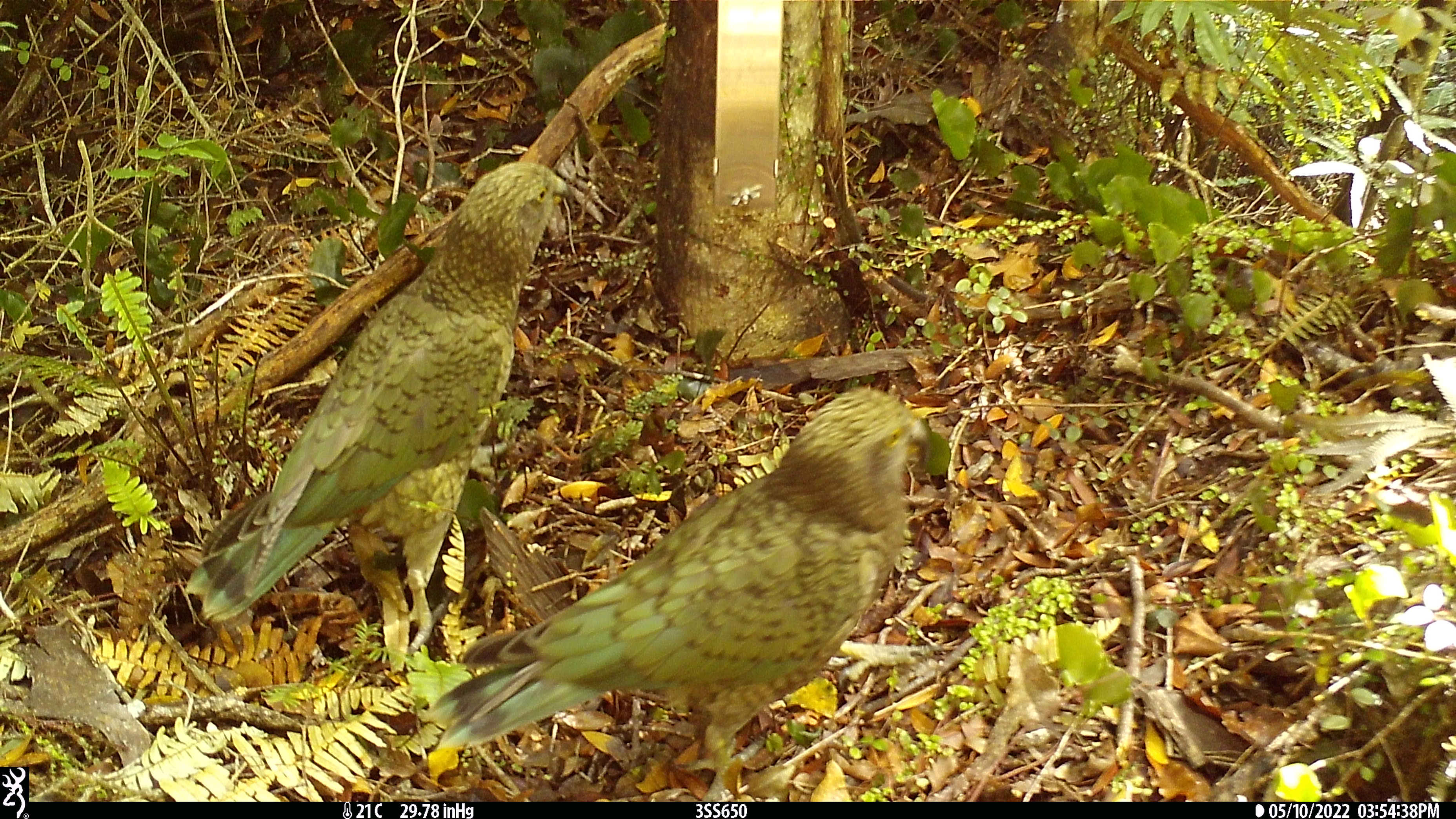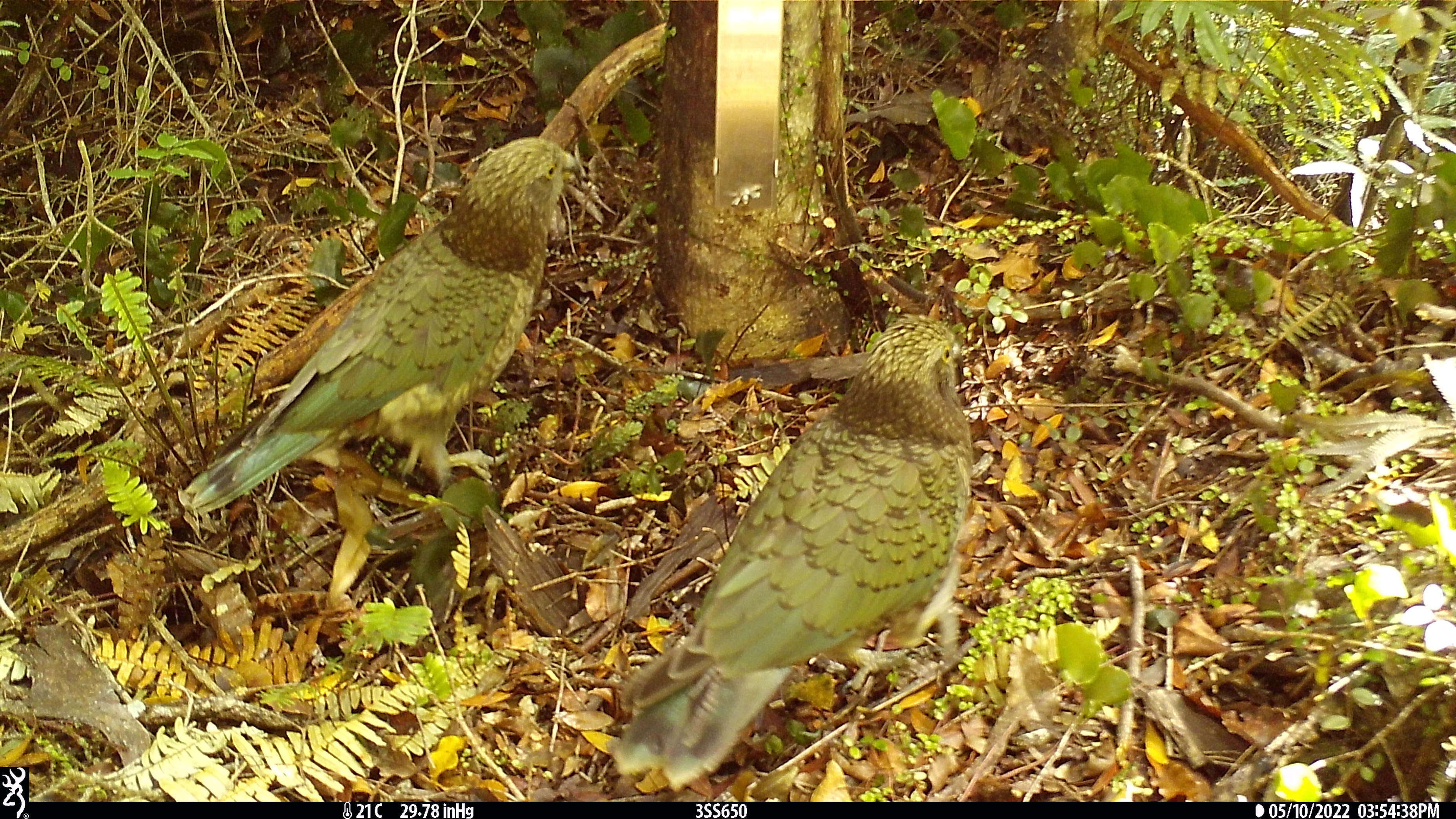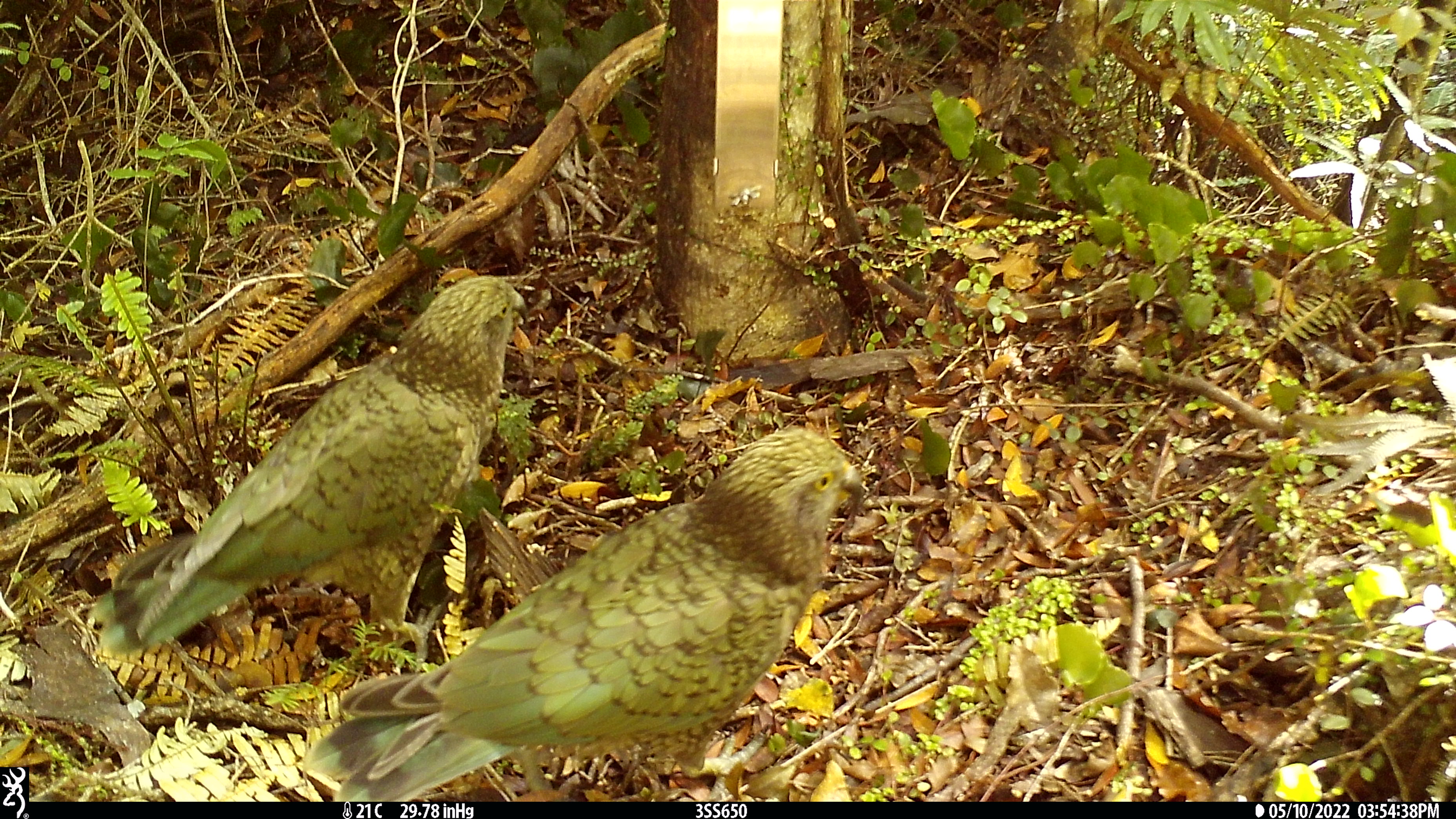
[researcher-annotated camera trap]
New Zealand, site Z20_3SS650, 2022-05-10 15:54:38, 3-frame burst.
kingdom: Animalia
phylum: Chordata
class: Aves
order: Psittaciformes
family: Strigopidae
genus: Nestor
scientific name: Nestor notabilis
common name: kea